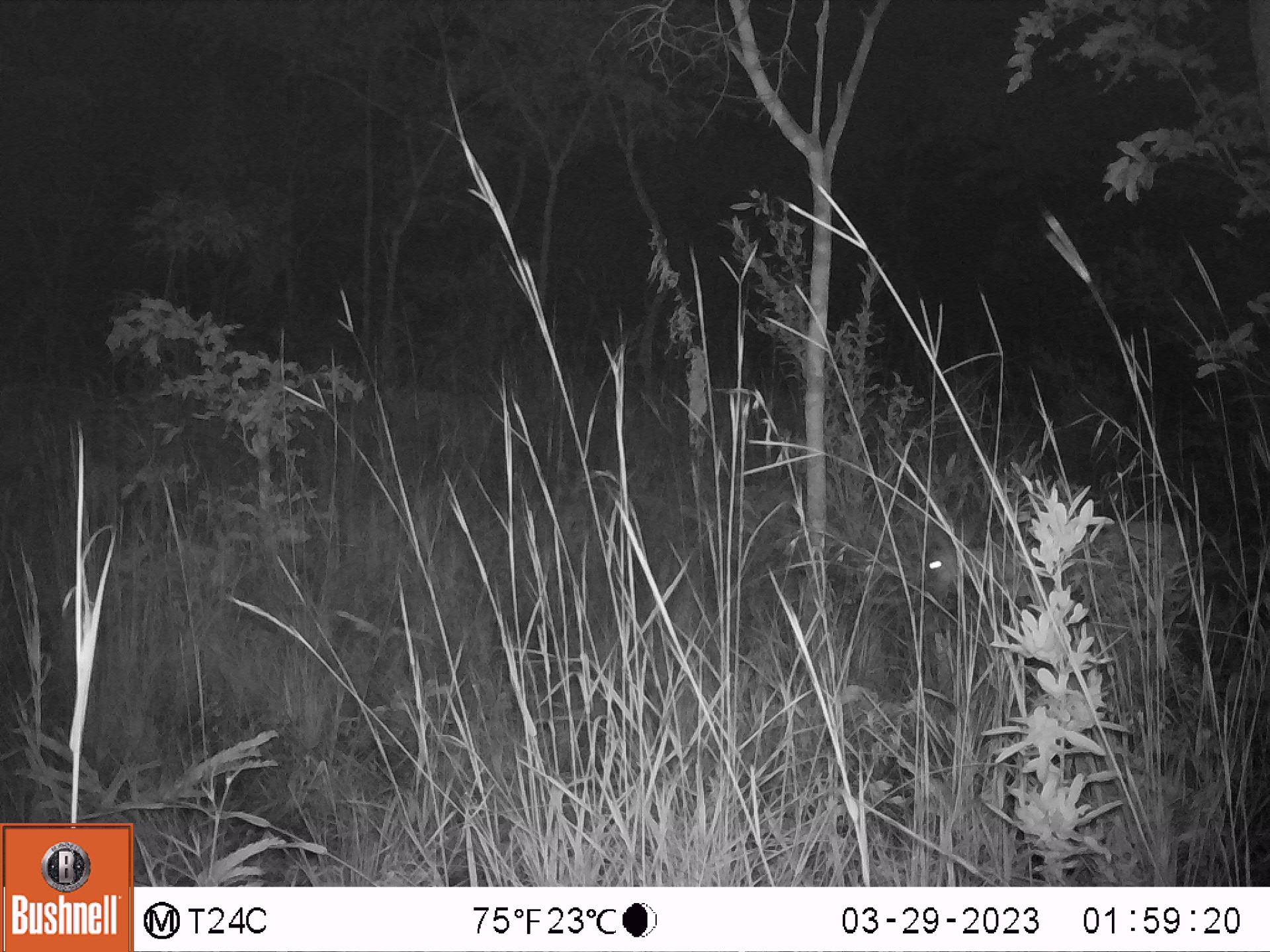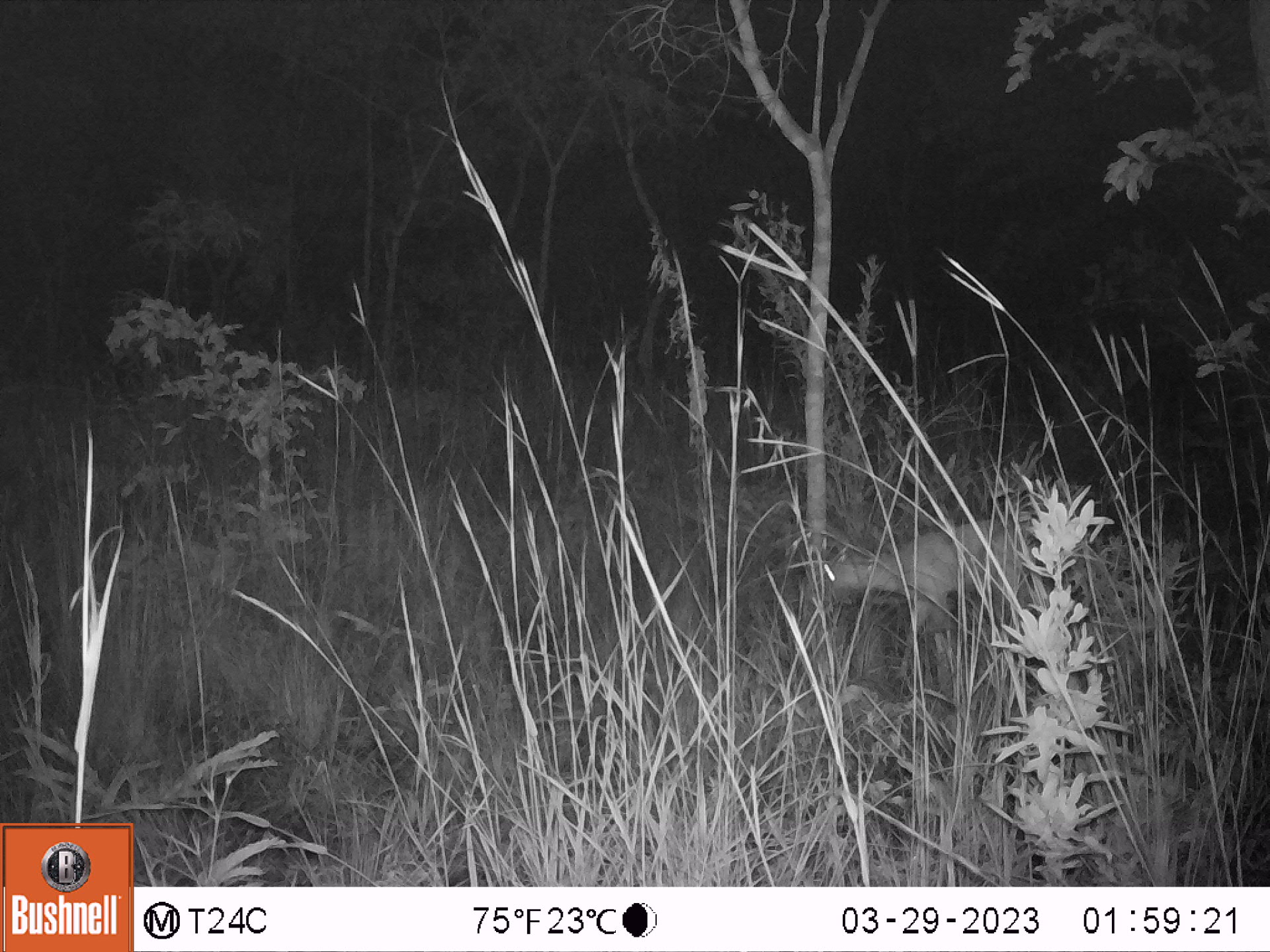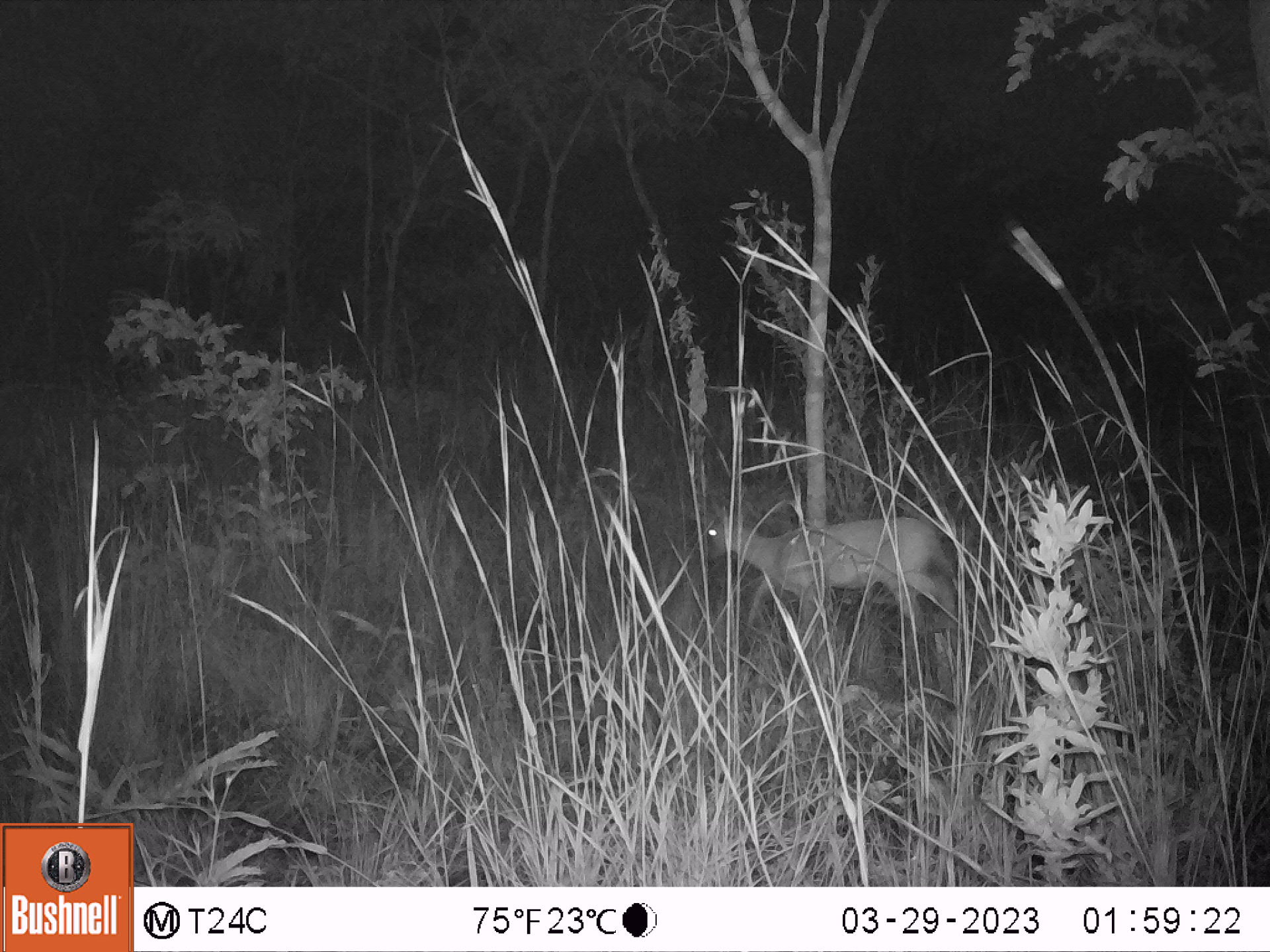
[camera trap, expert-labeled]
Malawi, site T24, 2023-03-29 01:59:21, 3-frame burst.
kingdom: Animalia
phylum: Chordata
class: Mammalia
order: Artiodactyla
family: Bovidae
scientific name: Antilopinae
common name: small antelope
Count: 1.